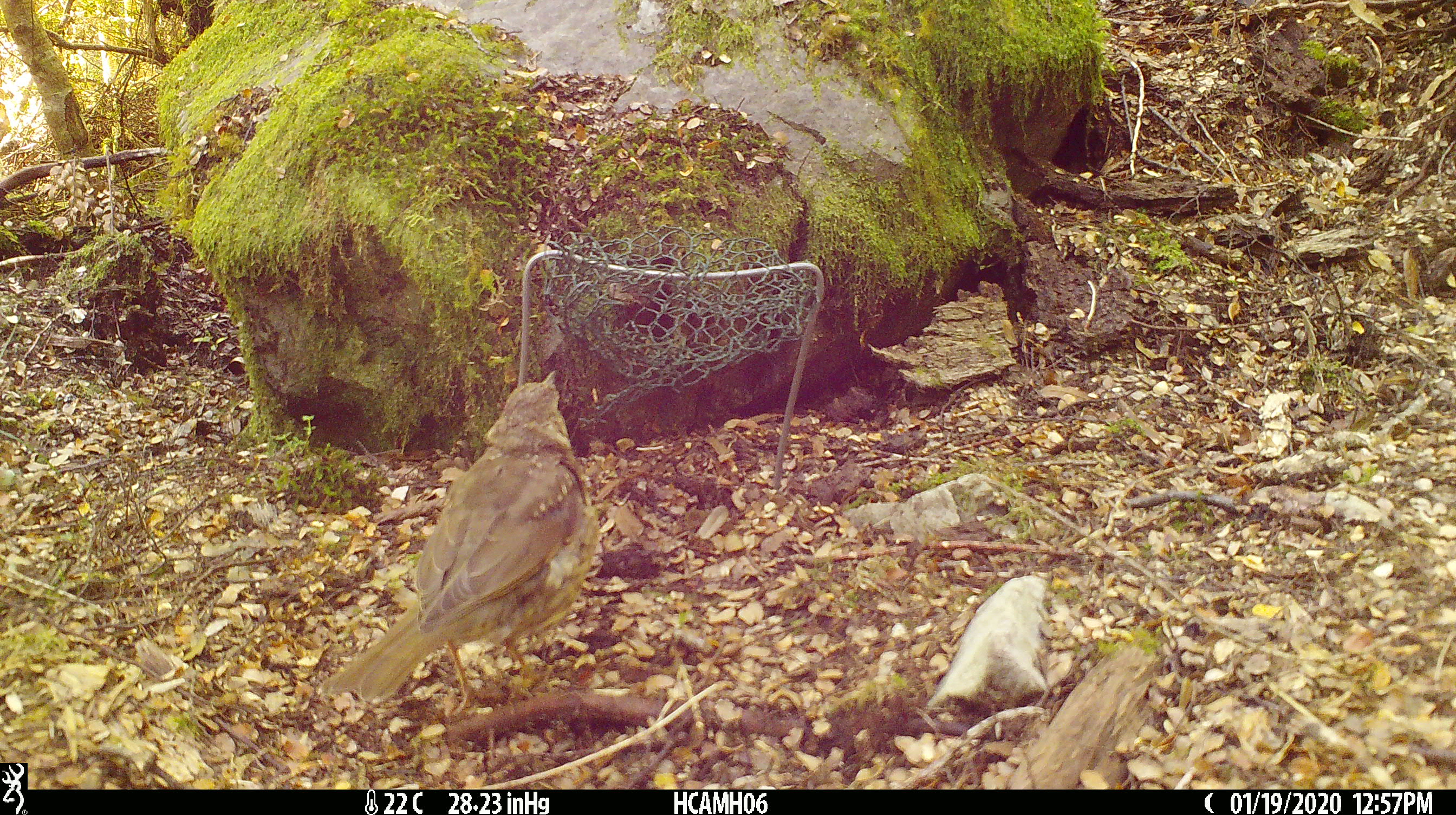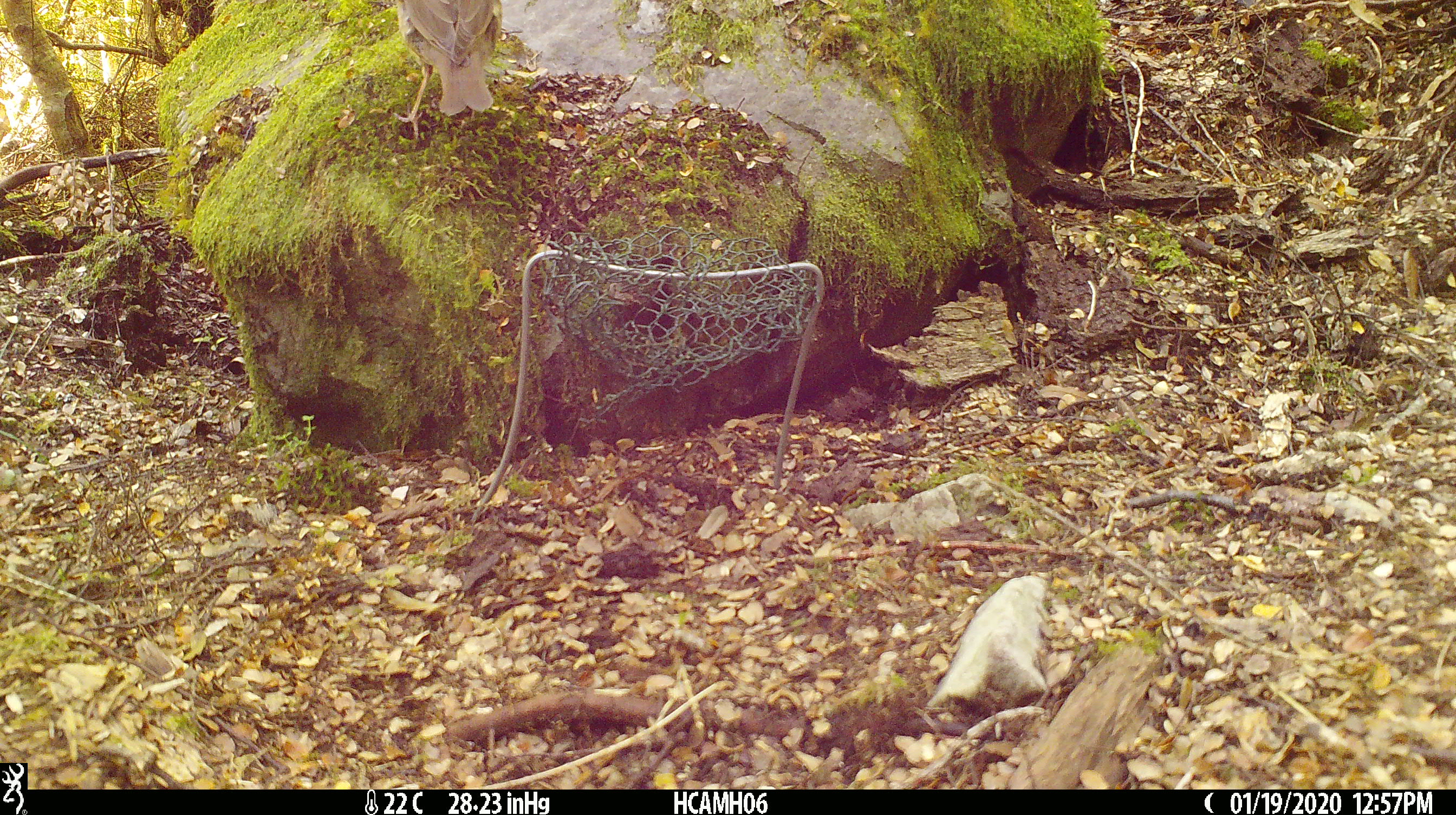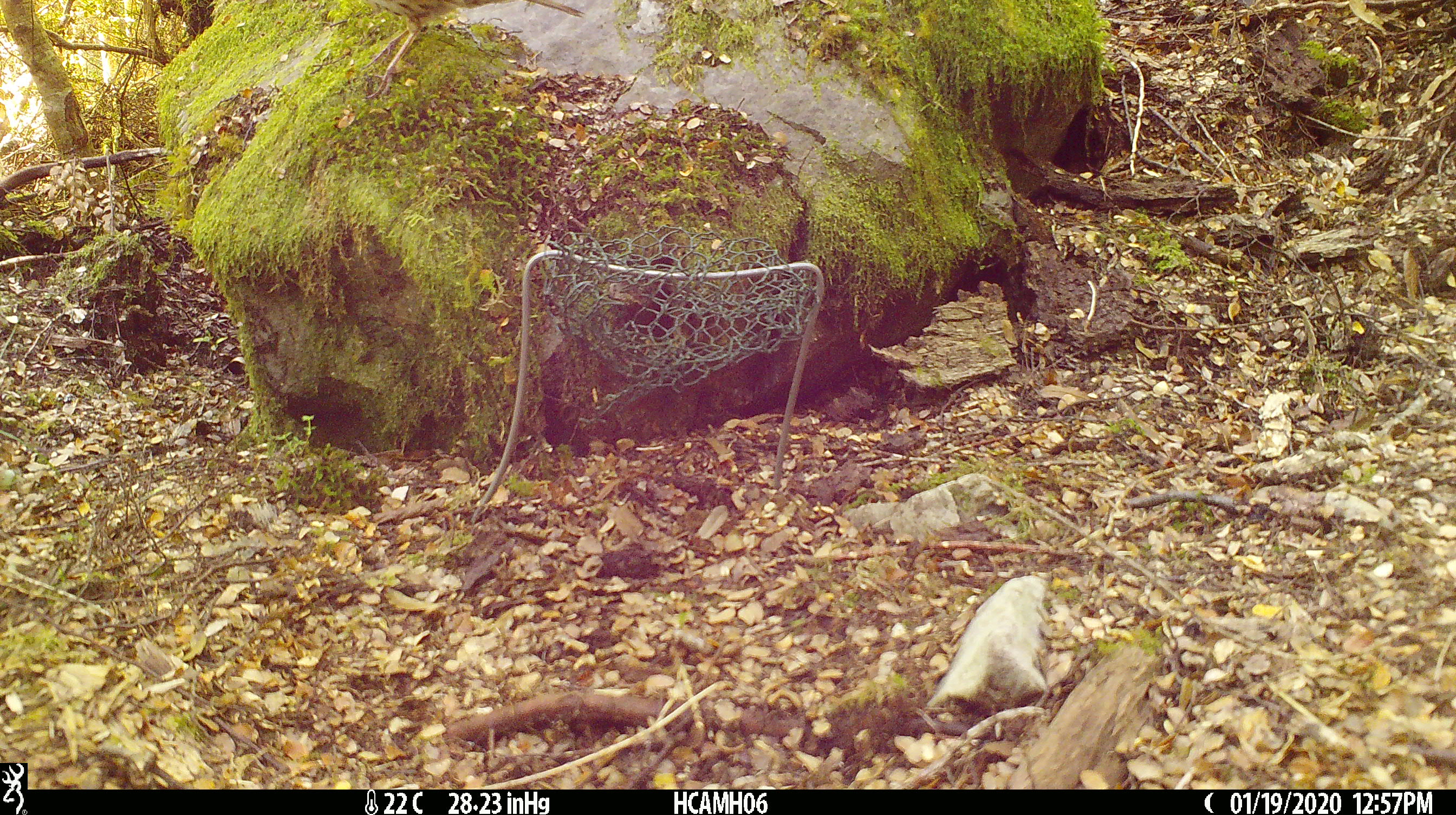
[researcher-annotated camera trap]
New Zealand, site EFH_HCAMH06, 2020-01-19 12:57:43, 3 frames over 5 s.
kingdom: Animalia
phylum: Chordata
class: Aves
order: Passeriformes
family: Turdidae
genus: Turdus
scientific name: Turdus philomelos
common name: song thrush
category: thrush